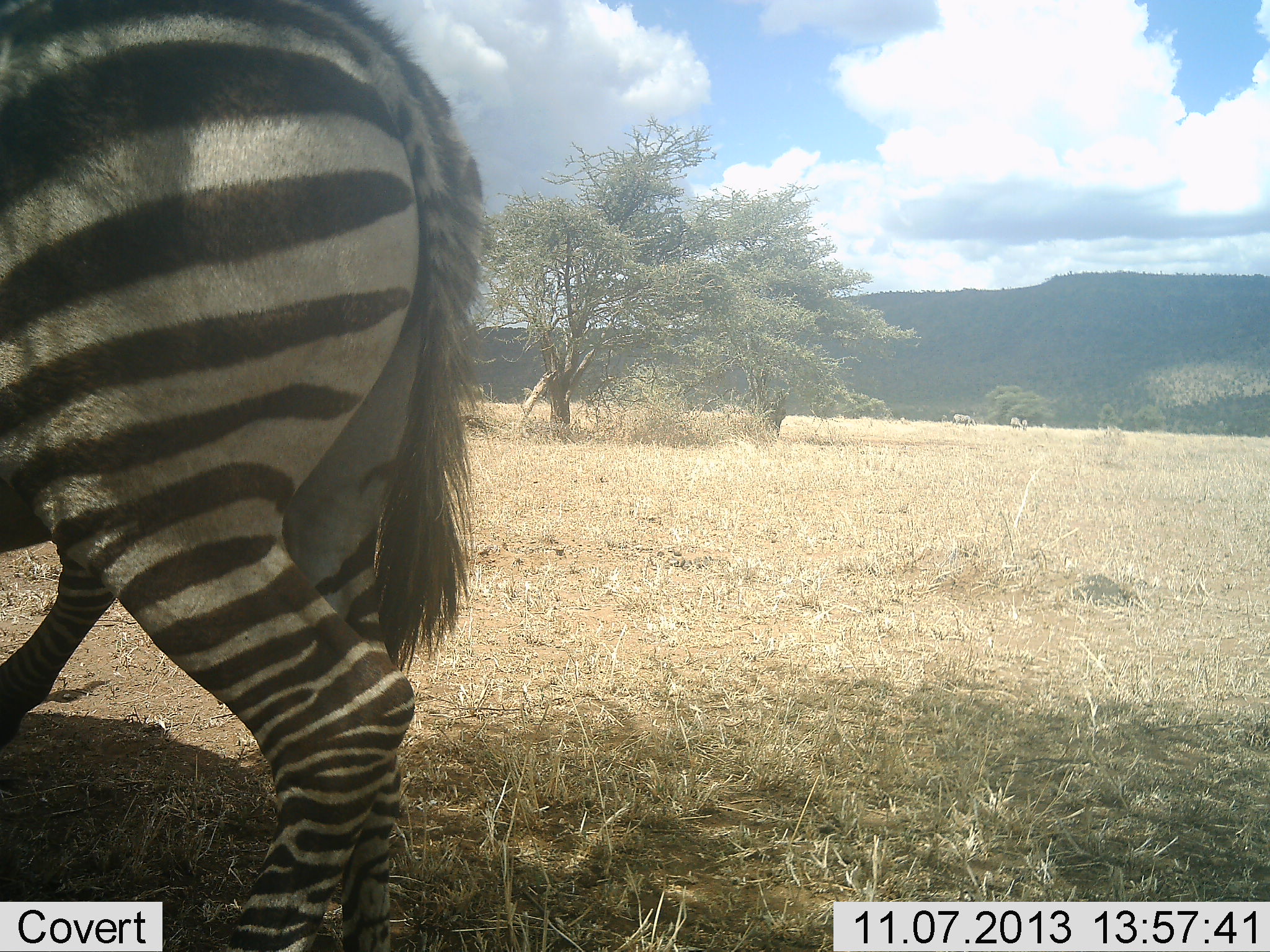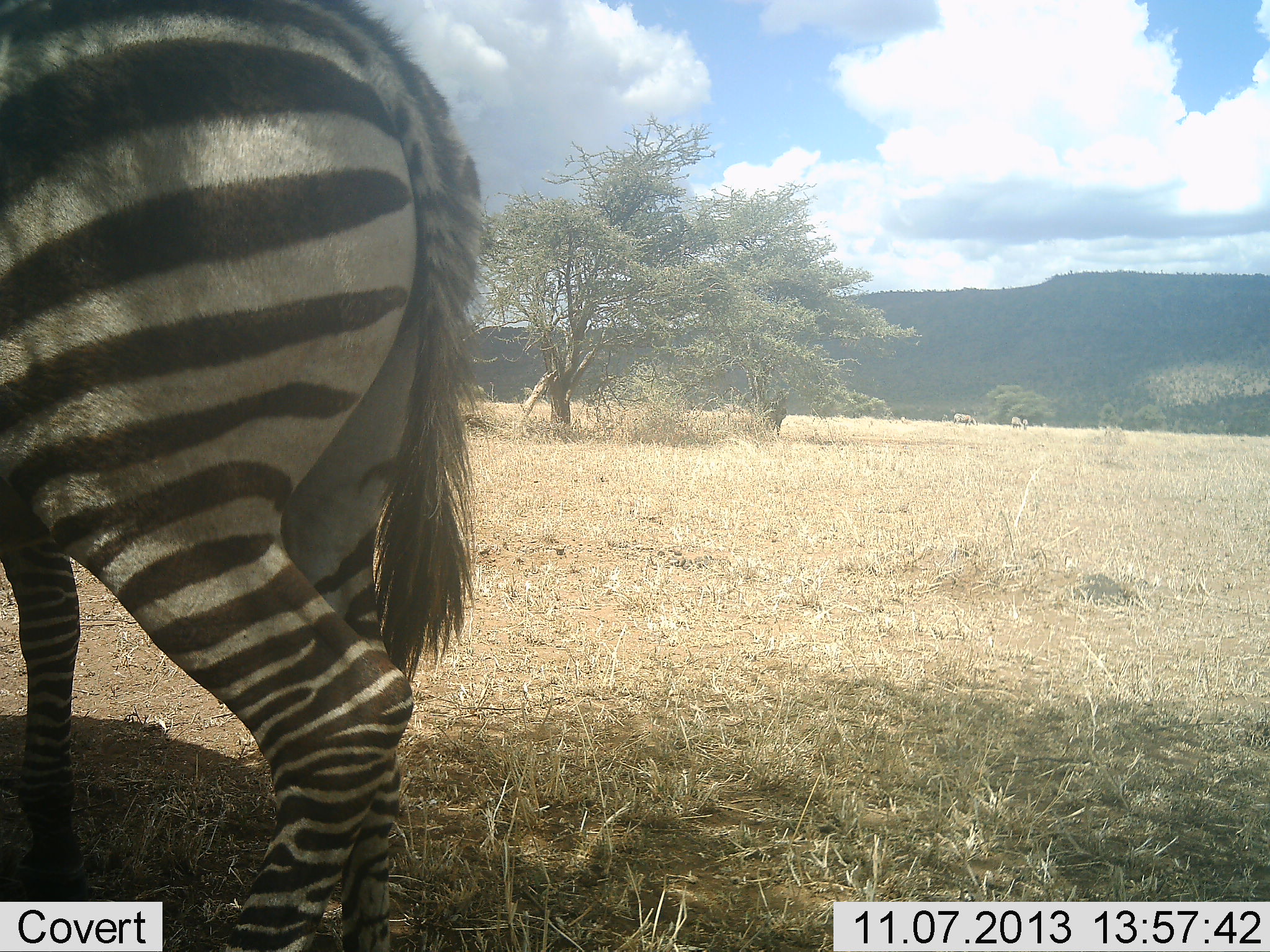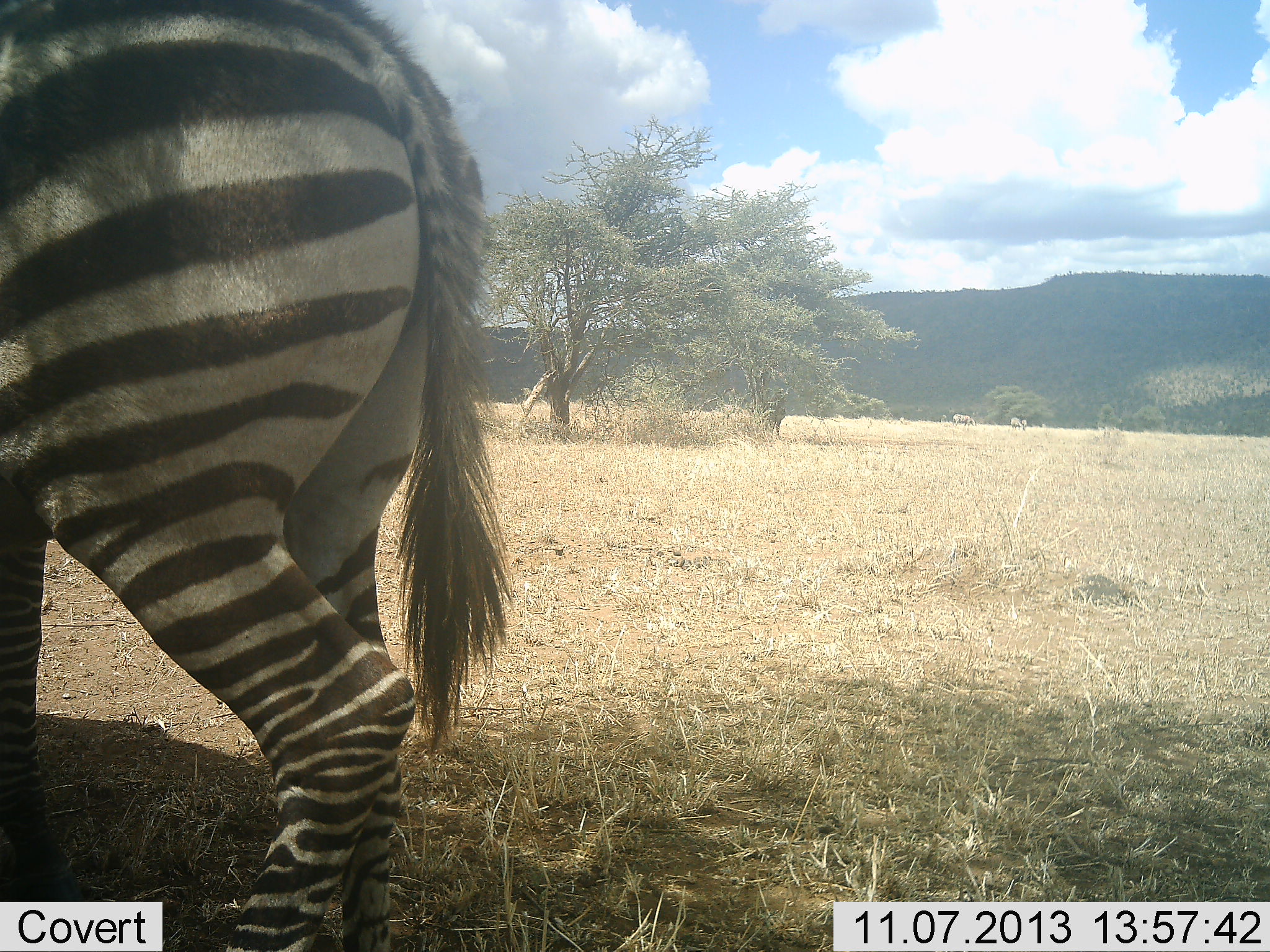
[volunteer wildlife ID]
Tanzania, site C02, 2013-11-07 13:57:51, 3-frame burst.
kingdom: Animalia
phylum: Chordata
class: Mammalia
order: Perissodactyla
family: Equidae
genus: Equus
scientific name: Equus quagga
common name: plains zebra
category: zebra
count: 2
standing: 100%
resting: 0%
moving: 0%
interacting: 0%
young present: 0%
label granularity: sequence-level